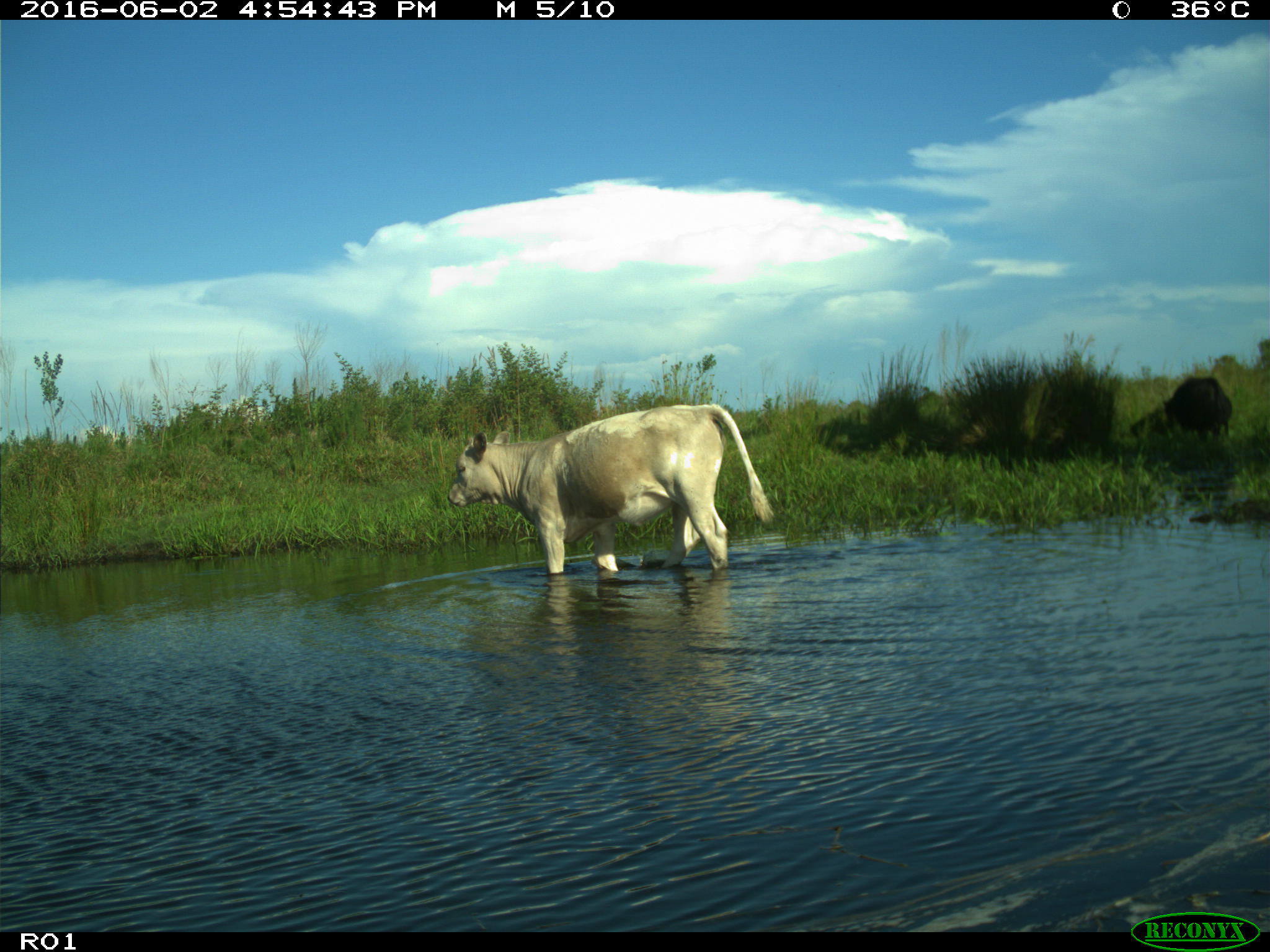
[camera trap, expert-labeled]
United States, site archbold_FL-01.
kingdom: Animalia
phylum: Chordata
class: Mammalia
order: Artiodactyla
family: Bovidae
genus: Bos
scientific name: Bos taurus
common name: domestic cow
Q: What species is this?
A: Bos taurus (domestic cow).